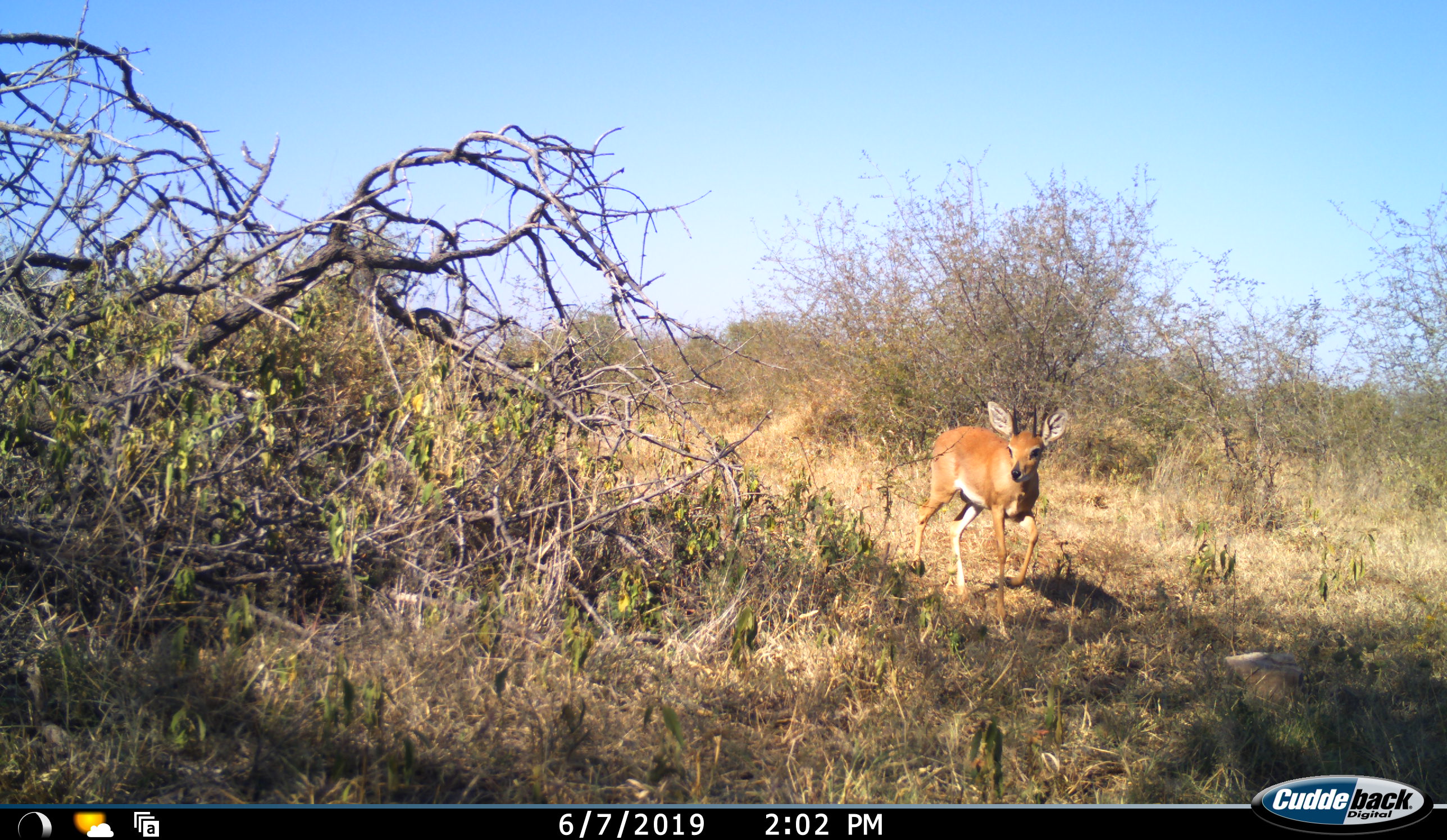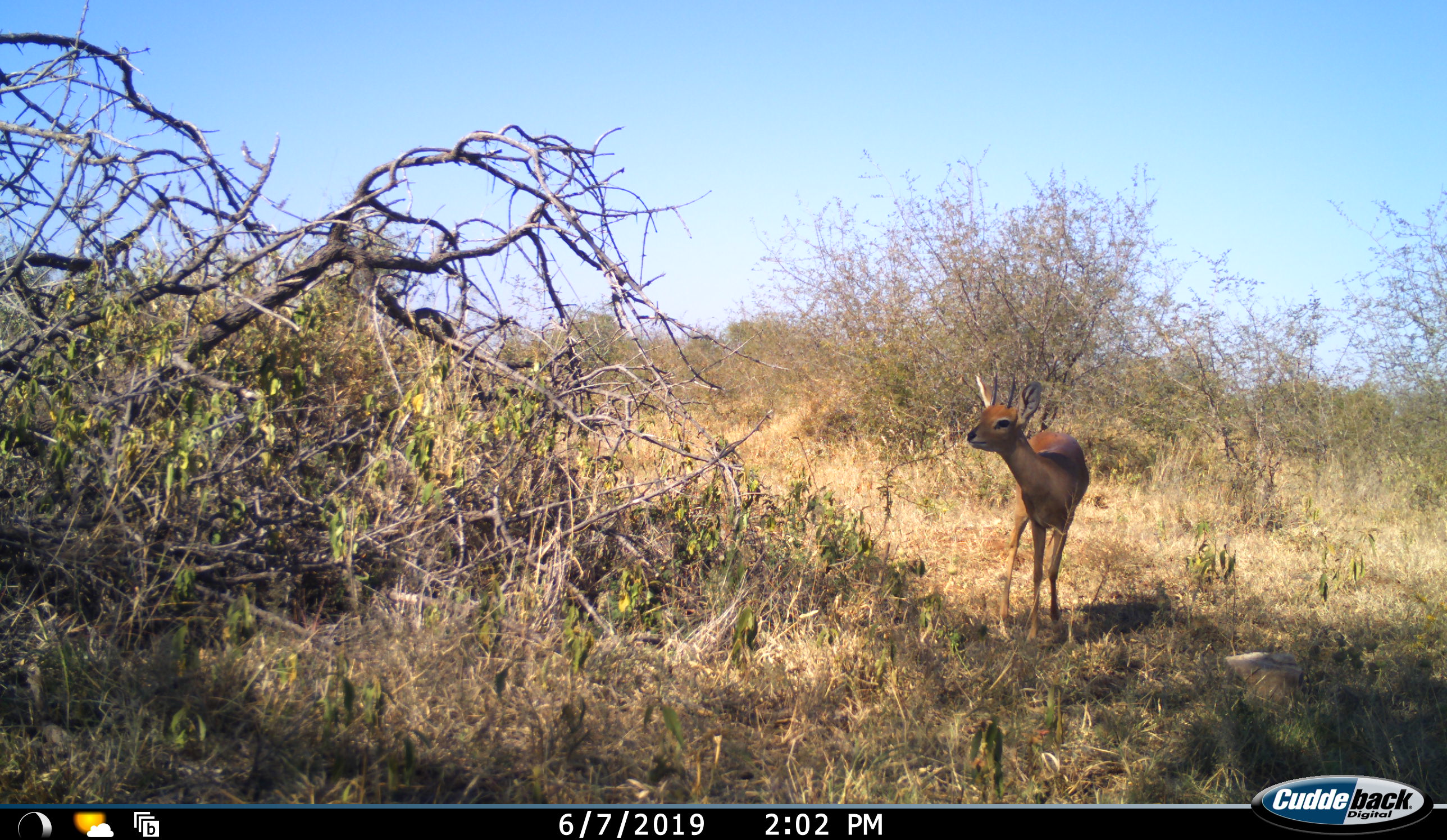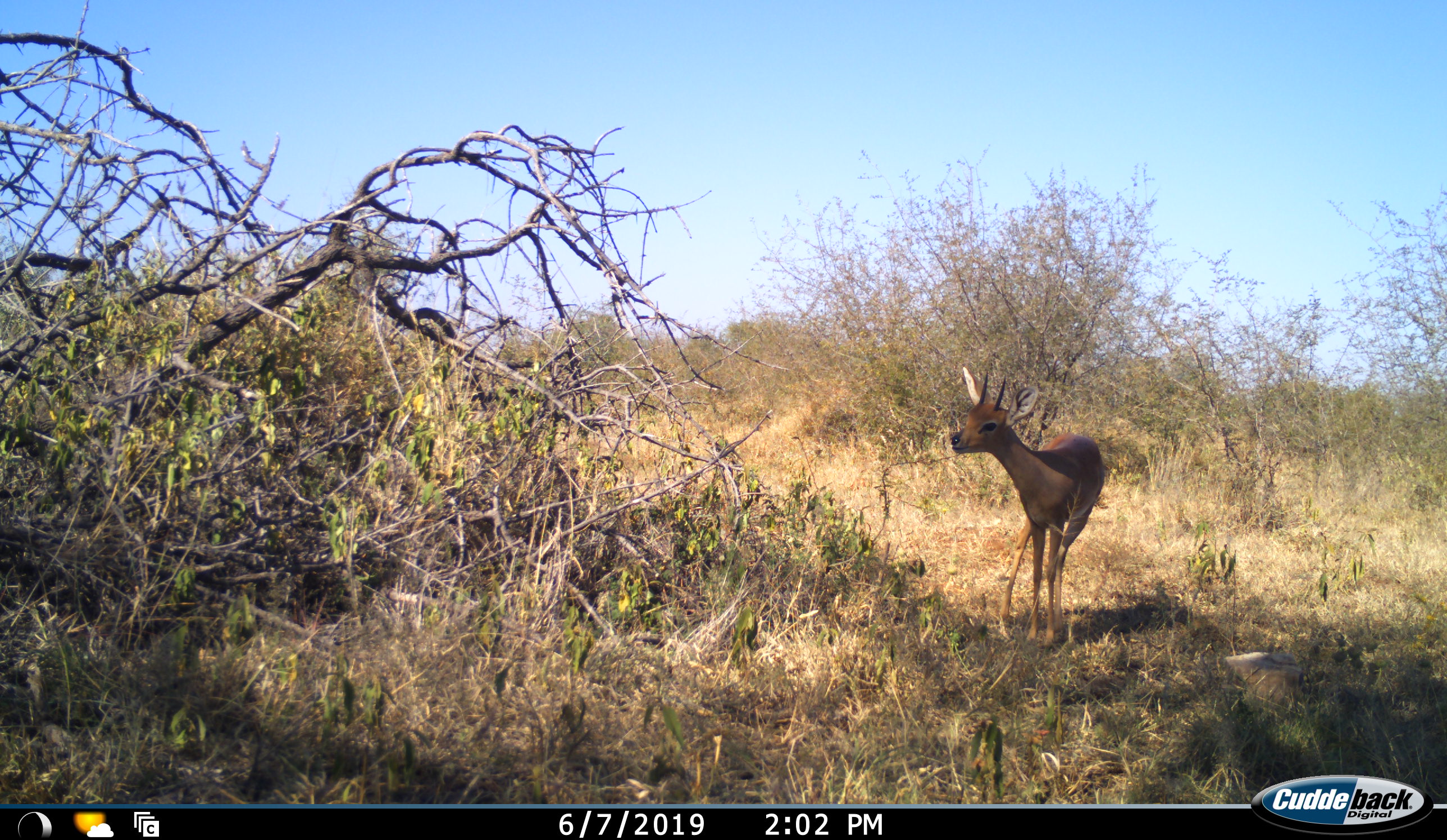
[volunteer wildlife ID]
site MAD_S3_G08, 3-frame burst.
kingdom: Animalia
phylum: Chordata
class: Mammalia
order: Artiodactyla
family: Bovidae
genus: Raphicerus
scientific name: Raphicerus campestris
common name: steenbok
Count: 1.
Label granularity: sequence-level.